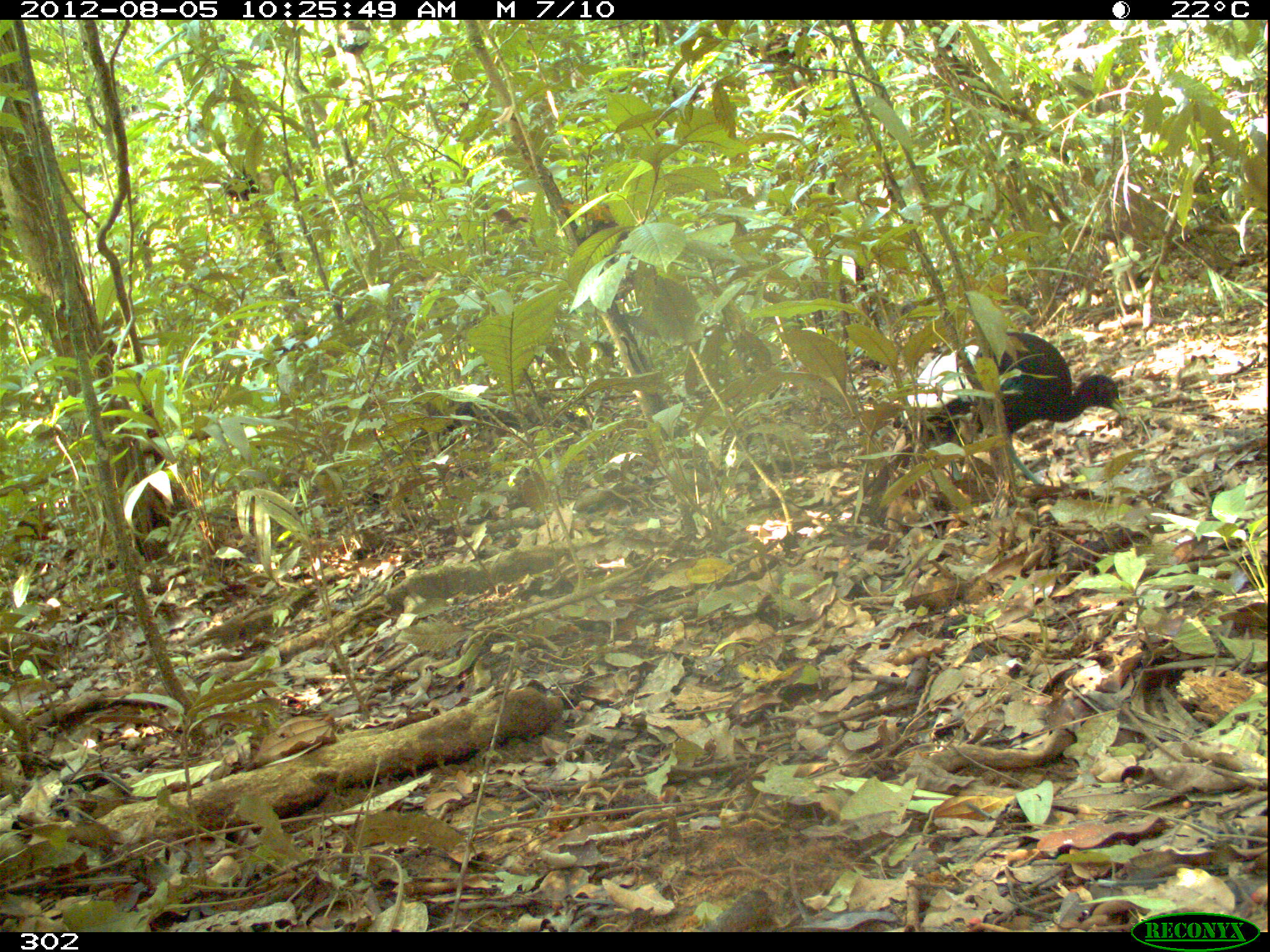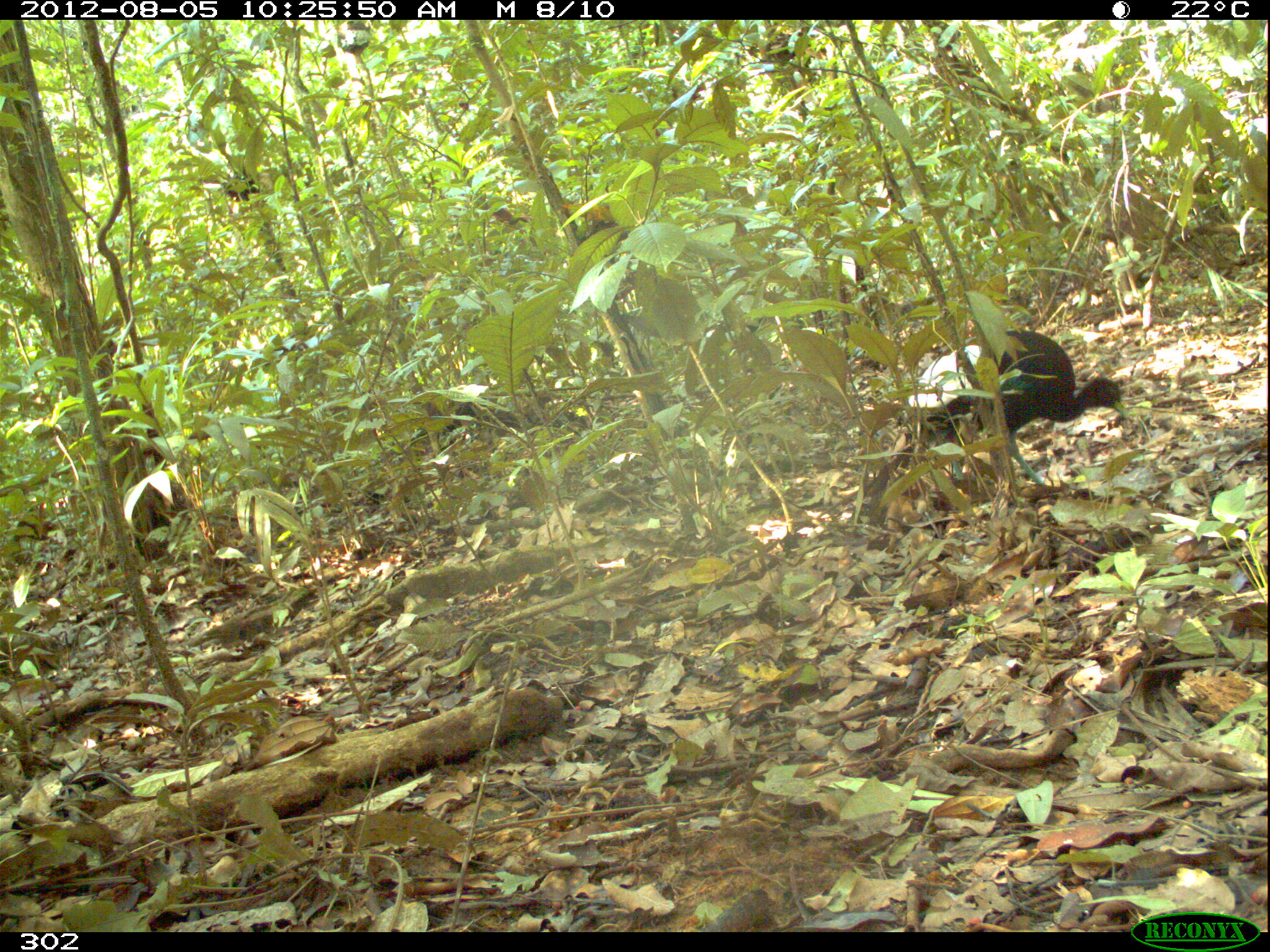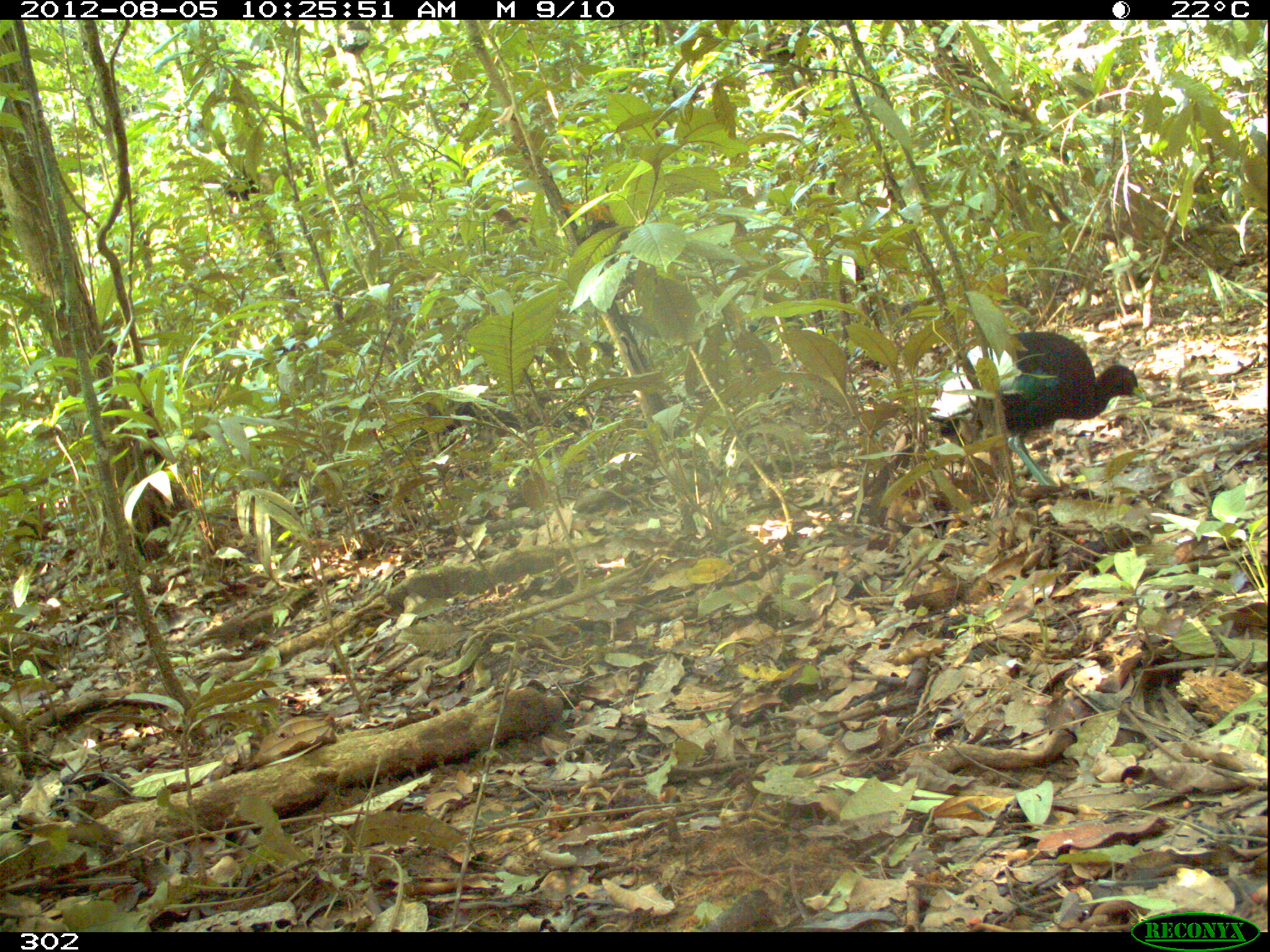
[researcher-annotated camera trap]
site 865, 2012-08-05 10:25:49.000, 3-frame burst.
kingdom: Animalia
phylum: Chordata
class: Aves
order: Gruiformes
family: Psophiidae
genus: Psophia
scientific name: Psophia leucoptera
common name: pale-winged trumpeter